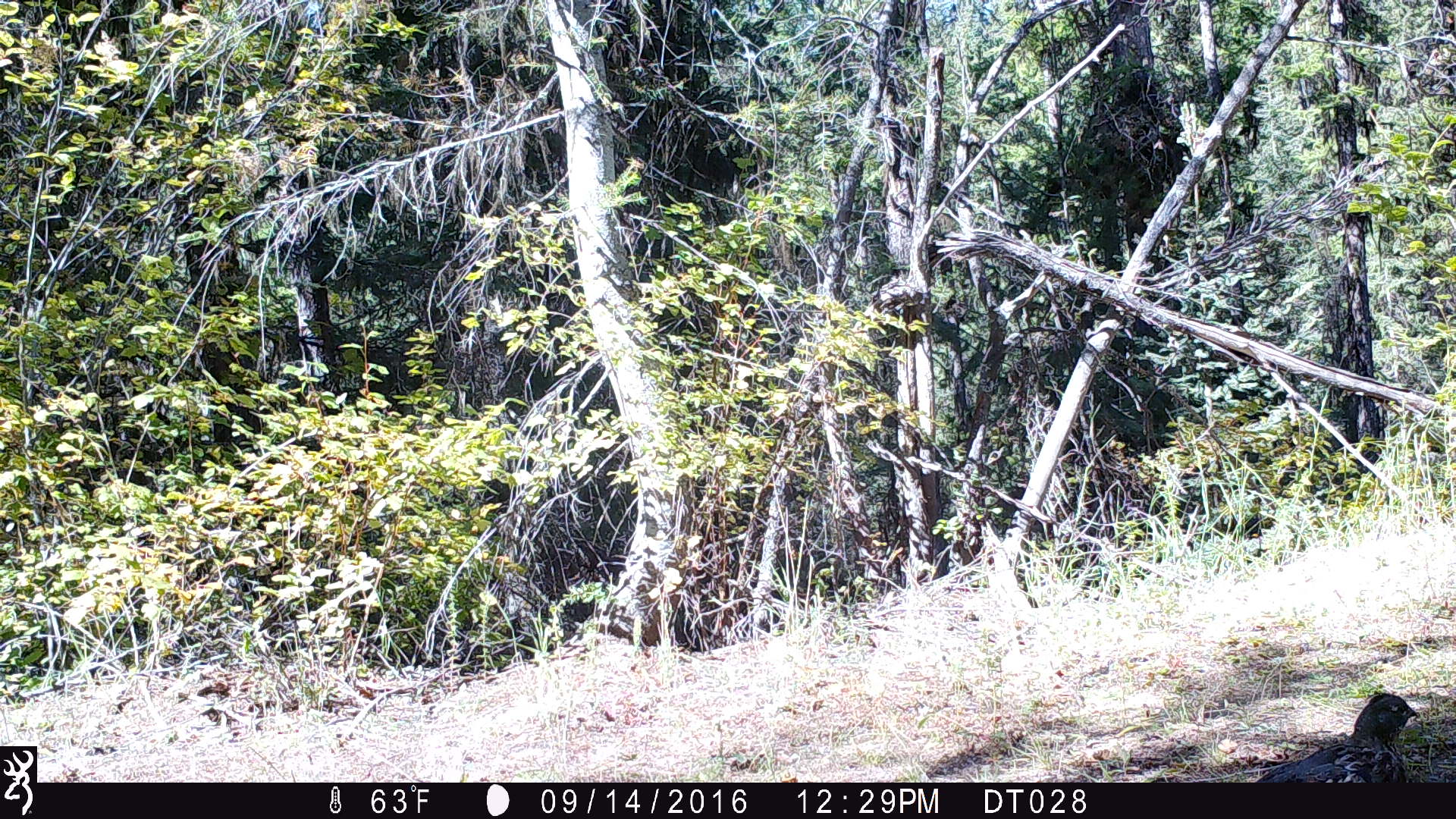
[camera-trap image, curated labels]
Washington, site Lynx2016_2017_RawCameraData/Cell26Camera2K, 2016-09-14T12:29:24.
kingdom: Animalia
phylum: Chordata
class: Aves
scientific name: Aves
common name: birds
Aves (birds). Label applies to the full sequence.